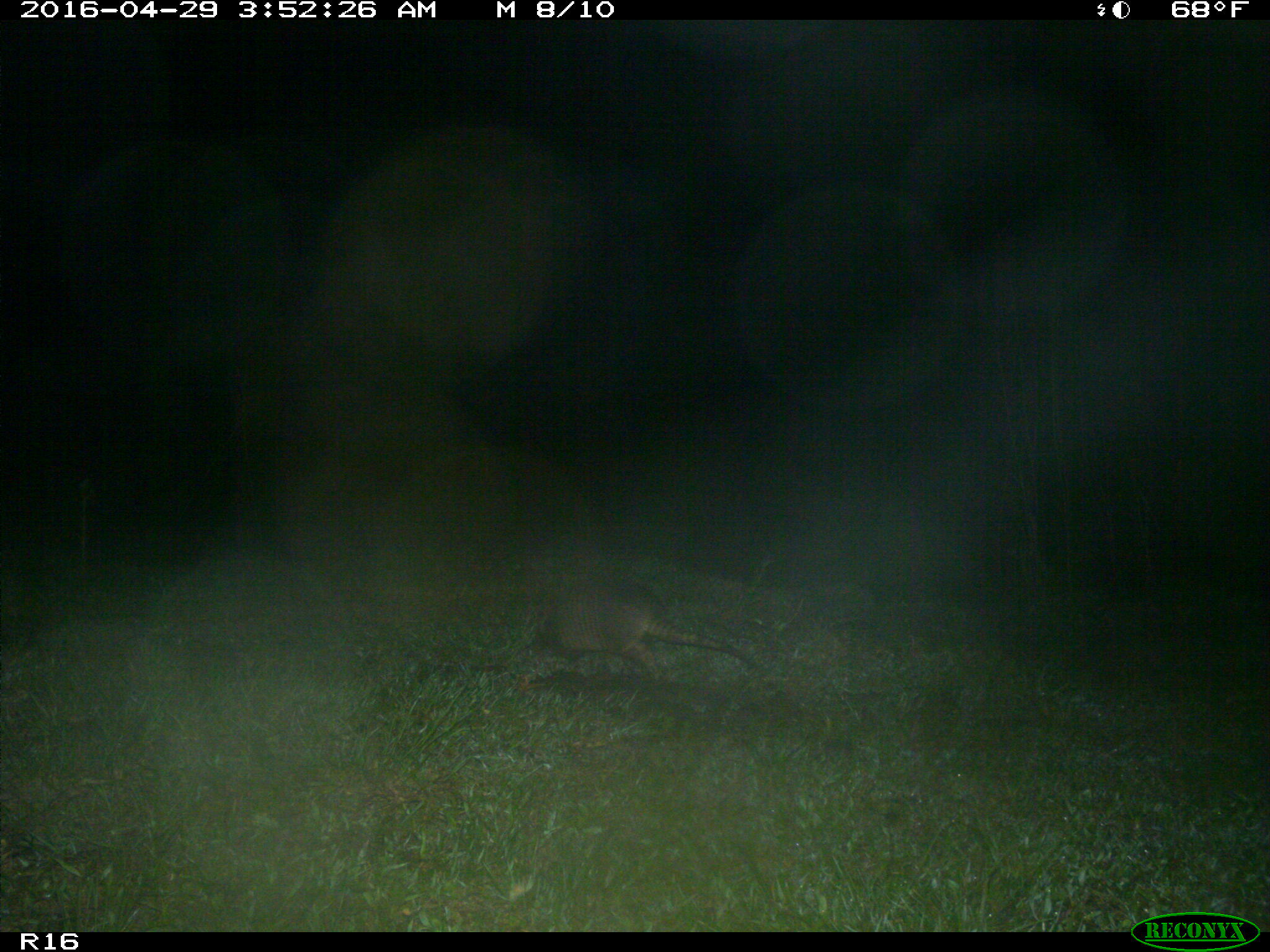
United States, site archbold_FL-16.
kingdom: Animalia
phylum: Chordata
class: Mammalia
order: Cingulata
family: Dasypodidae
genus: Dasypus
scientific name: Dasypus novemcinctus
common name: nine-banded armadillo